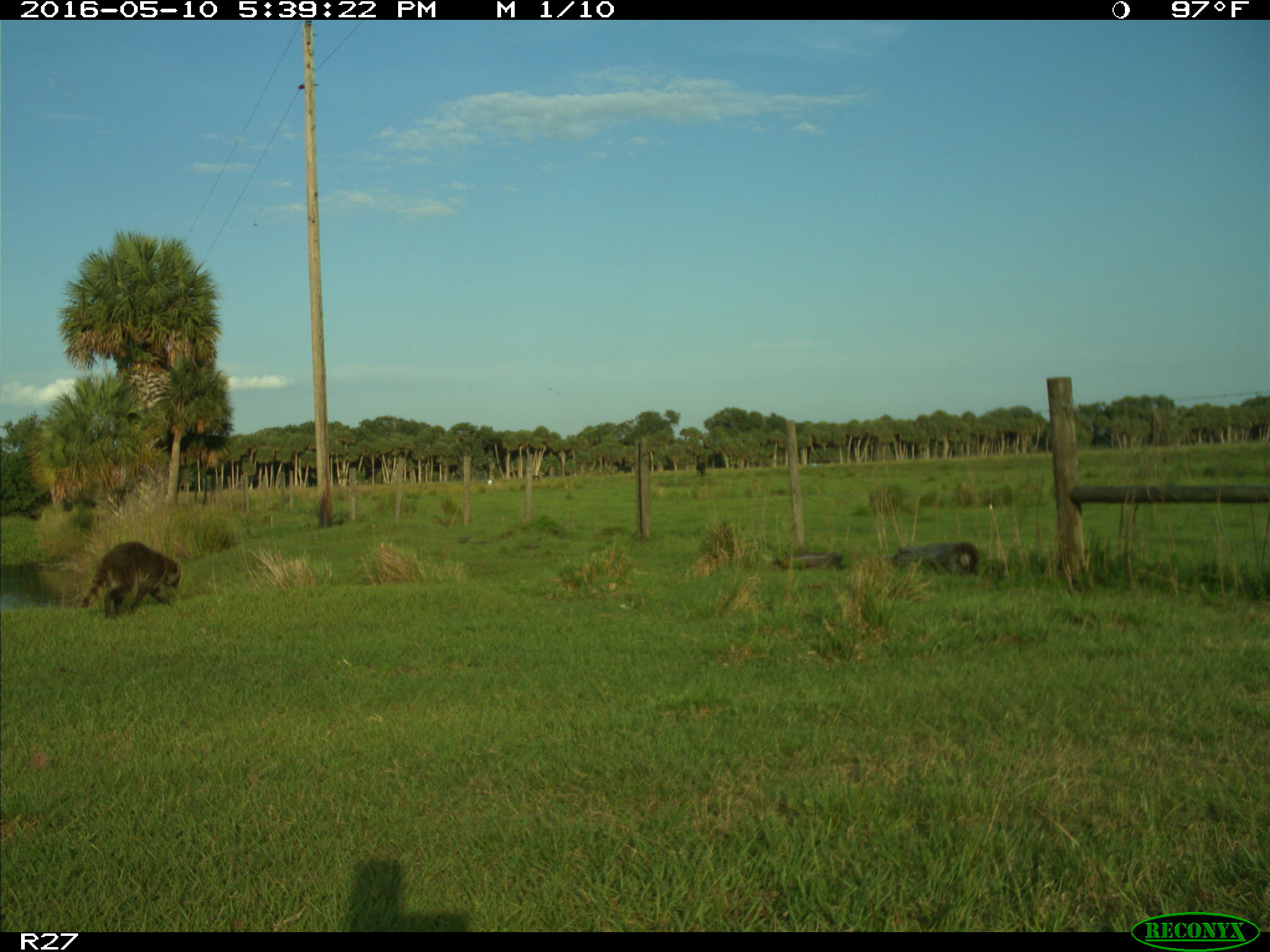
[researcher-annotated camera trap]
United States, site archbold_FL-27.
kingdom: Animalia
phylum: Chordata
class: Mammalia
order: Carnivora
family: Procyonidae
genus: Procyon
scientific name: Procyon lotor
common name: common raccoon